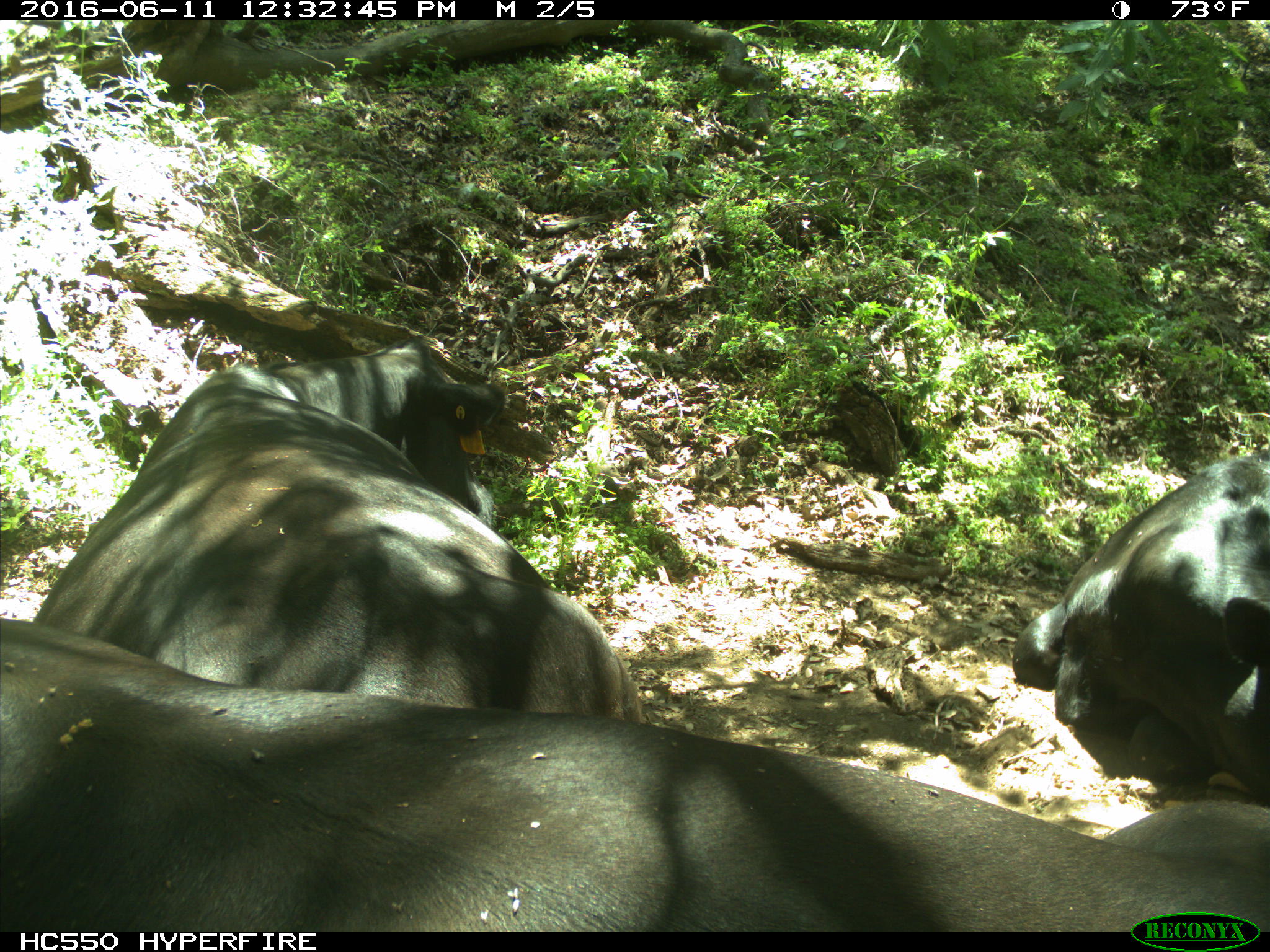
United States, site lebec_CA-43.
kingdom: Animalia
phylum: Chordata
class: Mammalia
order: Artiodactyla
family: Bovidae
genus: Bos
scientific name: Bos taurus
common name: domestic cow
Bos taurus (domestic cow).